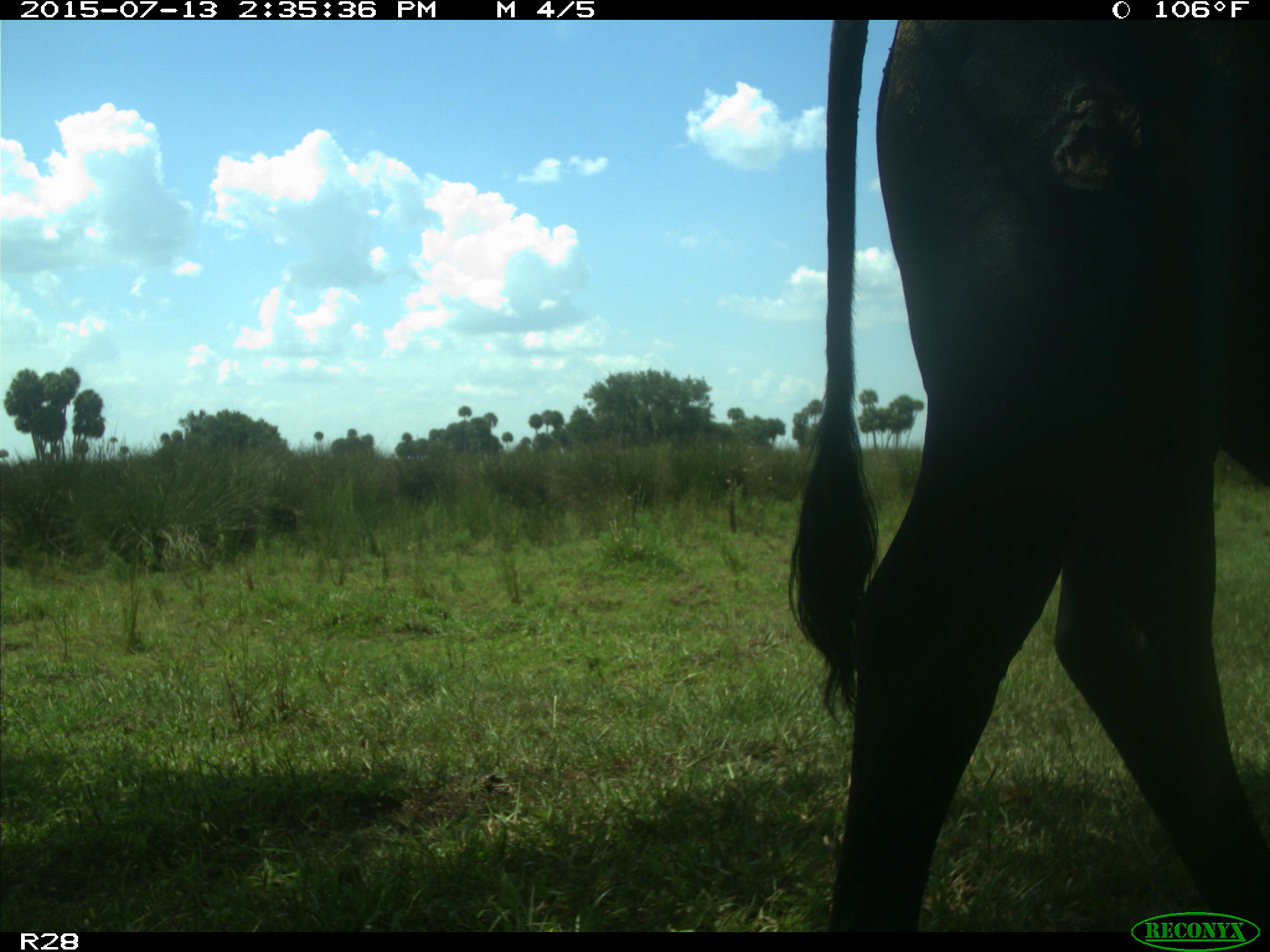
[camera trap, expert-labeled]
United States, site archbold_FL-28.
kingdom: Animalia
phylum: Chordata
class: Mammalia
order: Artiodactyla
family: Bovidae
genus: Bos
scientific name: Bos taurus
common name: domestic cow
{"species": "Bos taurus (domestic cow)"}